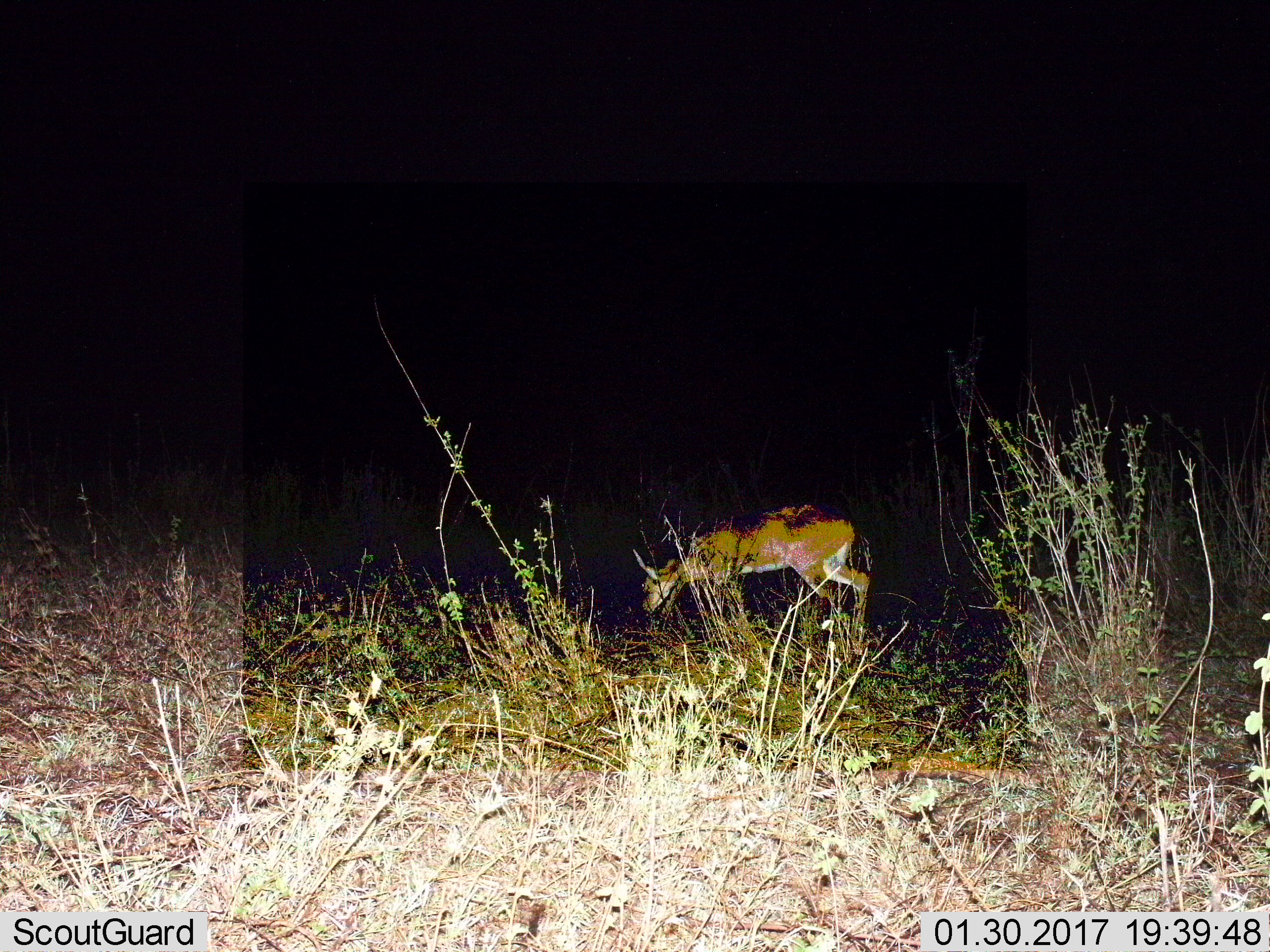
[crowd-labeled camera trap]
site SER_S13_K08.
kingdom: Animalia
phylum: Chordata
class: Mammalia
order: Artiodactyla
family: Bovidae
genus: Redunca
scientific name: Redunca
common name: reedbuck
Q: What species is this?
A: Reedbuck (Redunca).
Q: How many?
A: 1.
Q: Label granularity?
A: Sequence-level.